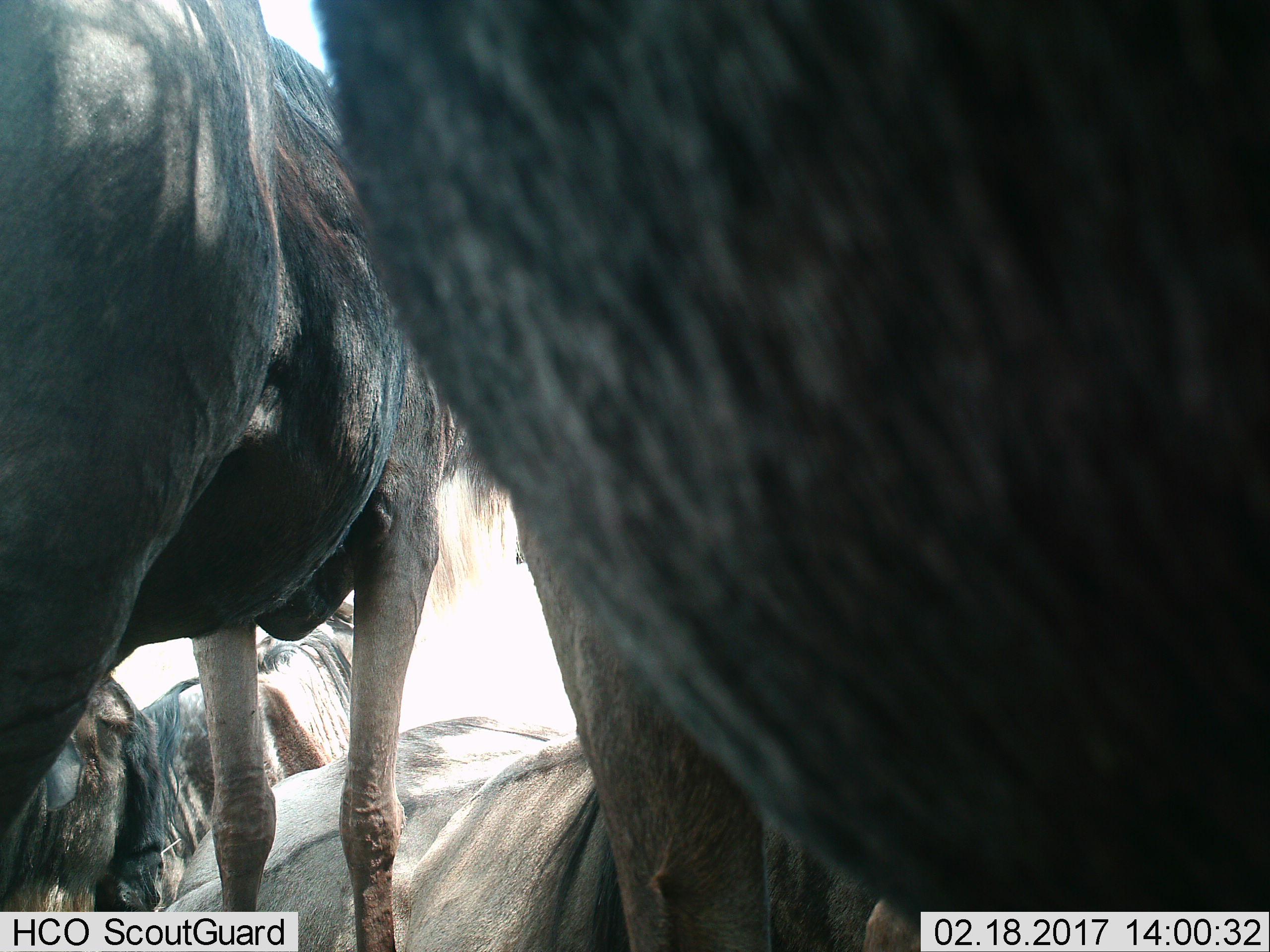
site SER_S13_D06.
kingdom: Animalia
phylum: Chordata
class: Mammalia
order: Artiodactyla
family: Bovidae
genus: Connochaetes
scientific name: Connochaetes taurinus taurinus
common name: blue wildebeest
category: wildebeestblue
Wildebeestblue (blue wildebeest) (Connochaetes taurinus taurinus), count 5. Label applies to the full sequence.